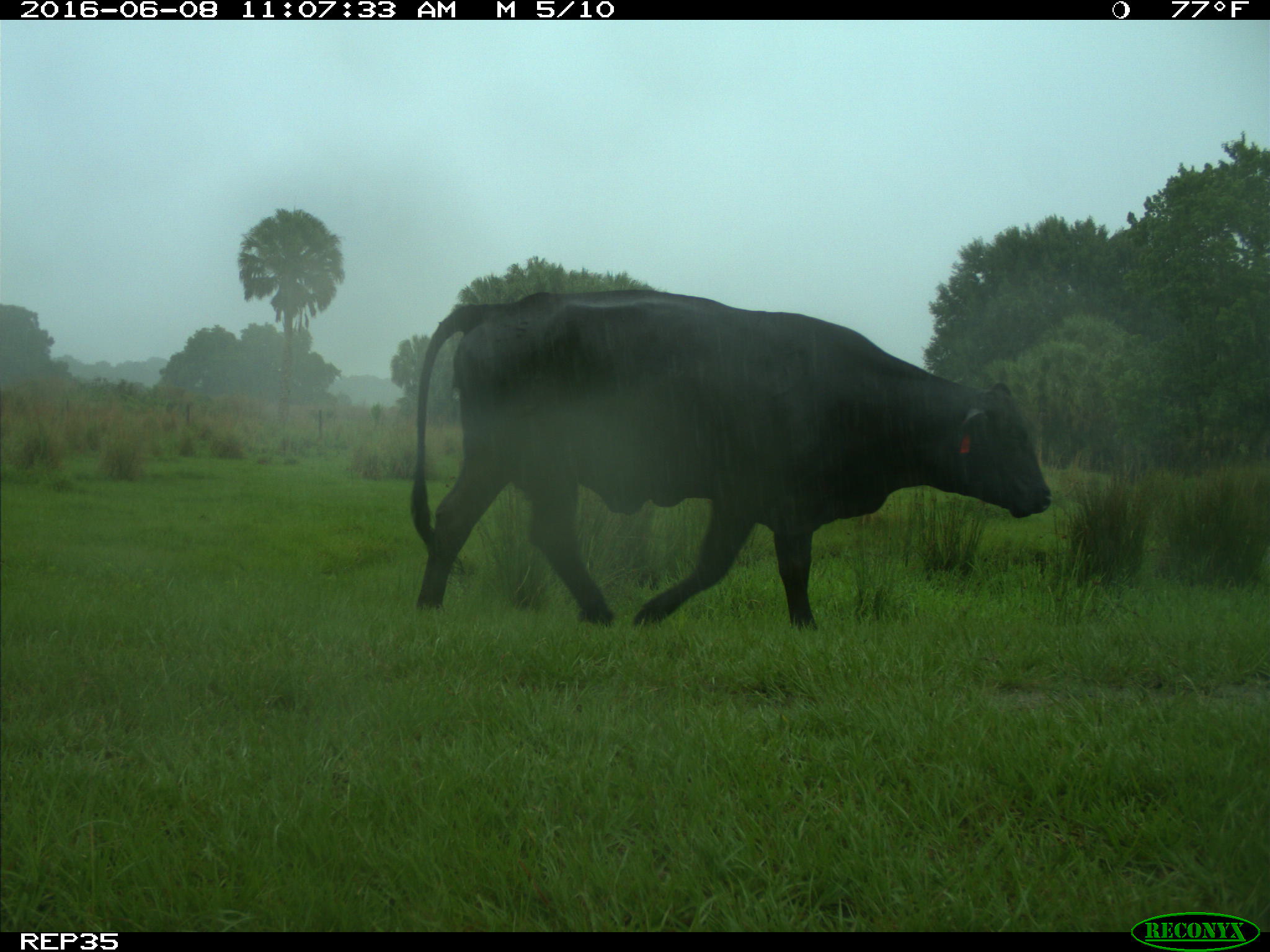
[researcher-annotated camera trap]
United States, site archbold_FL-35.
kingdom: Animalia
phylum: Chordata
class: Mammalia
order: Artiodactyla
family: Bovidae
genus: Bos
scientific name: Bos taurus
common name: domestic cow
Bos taurus (domestic cow).